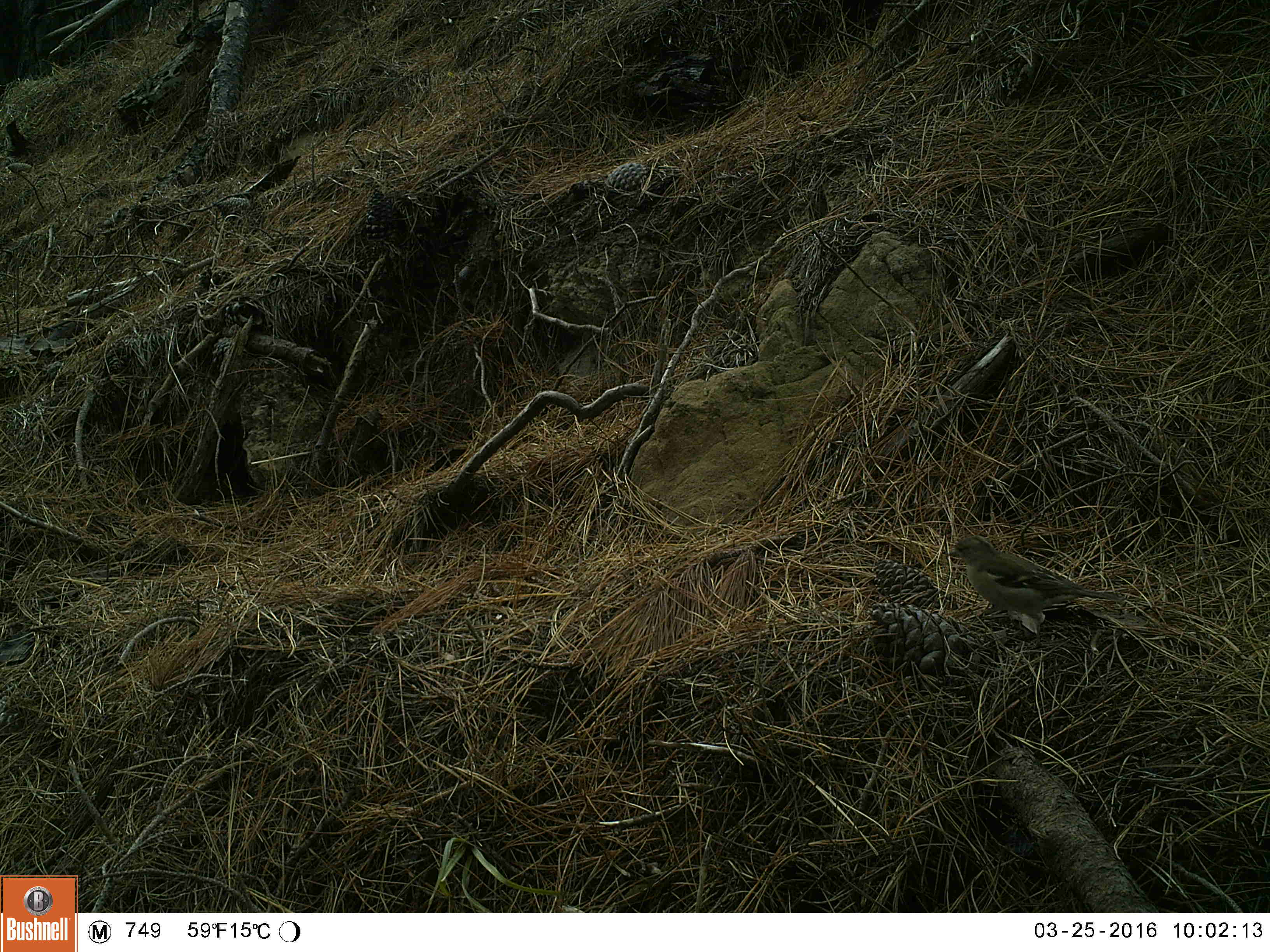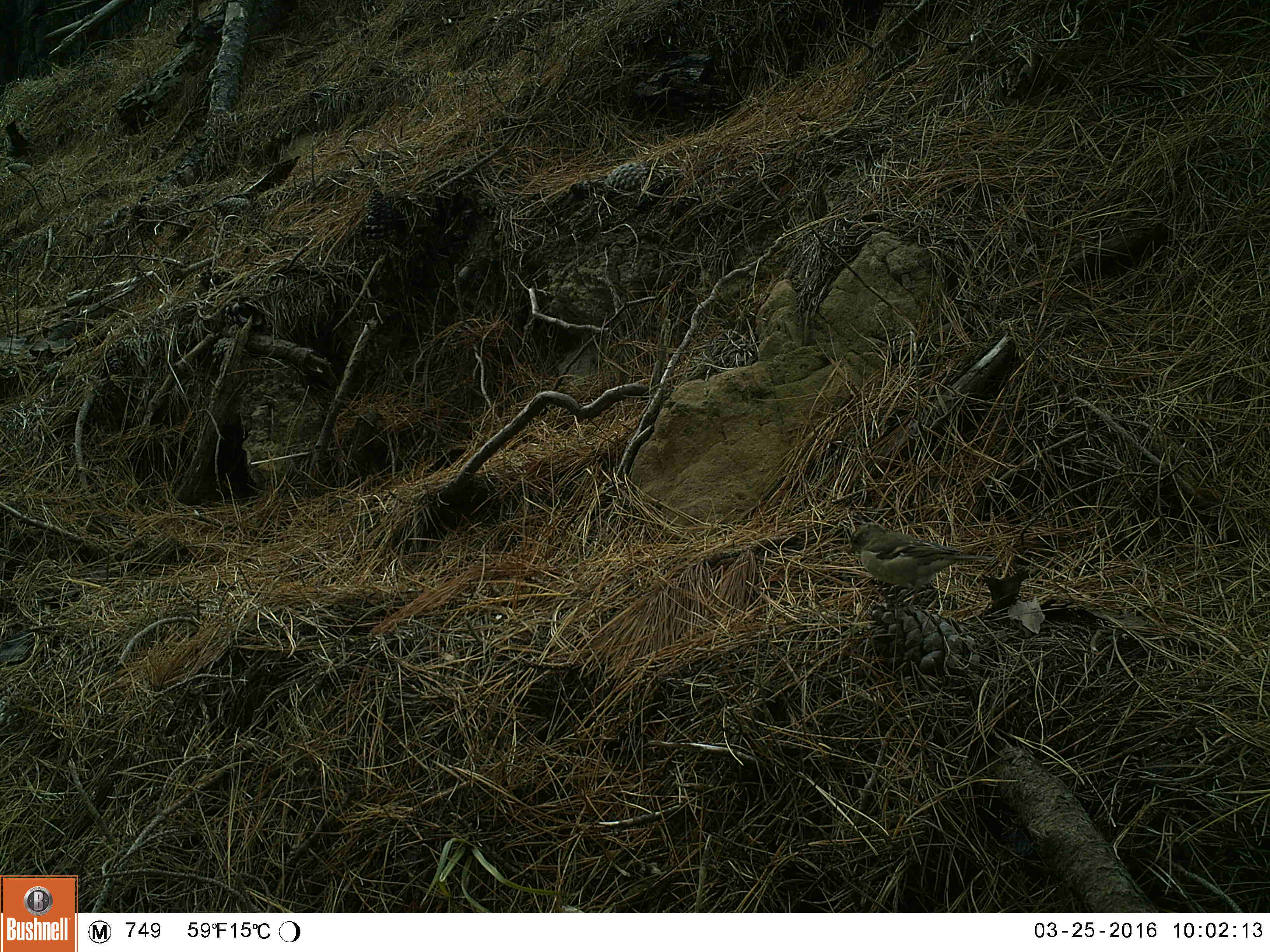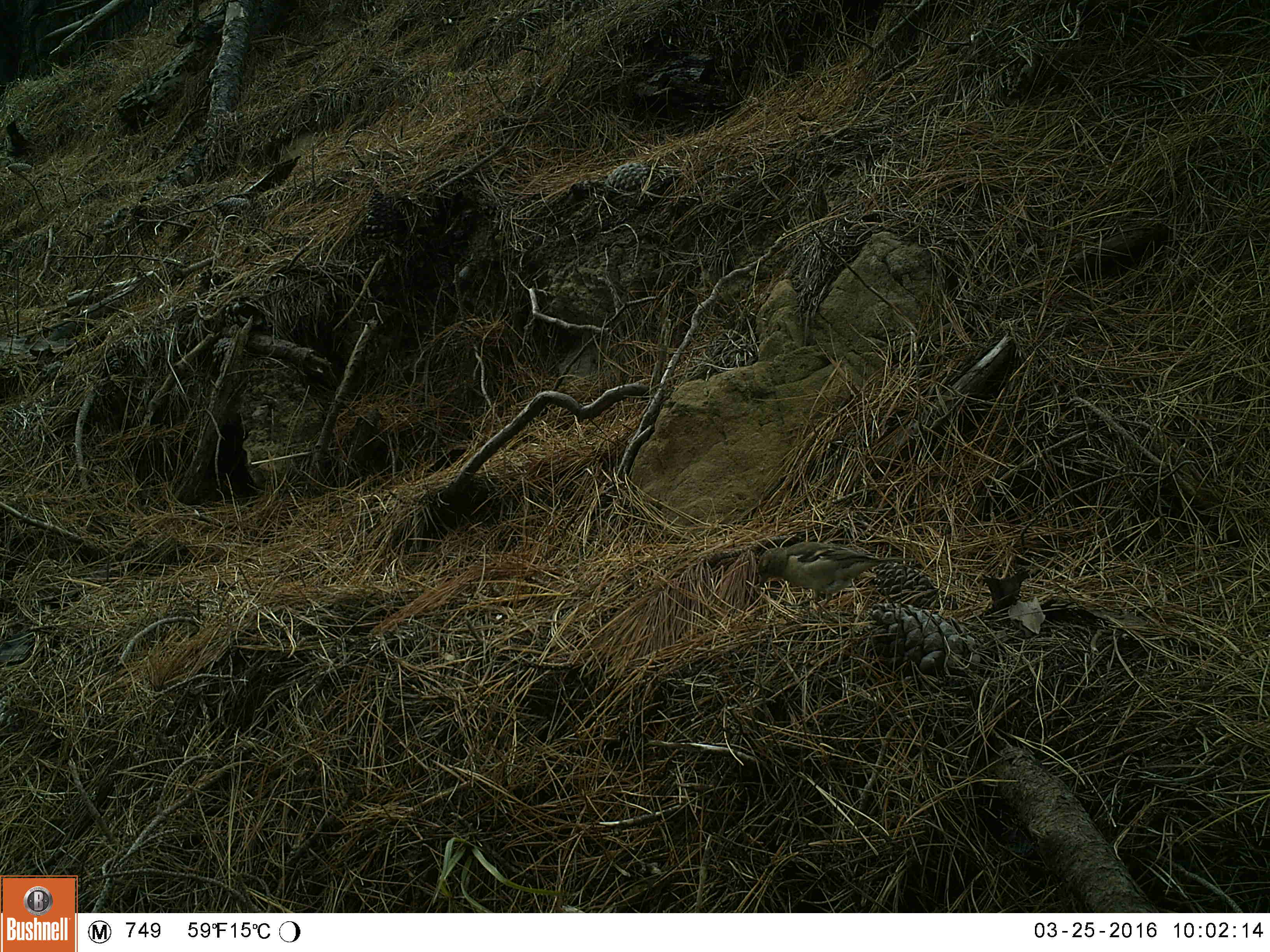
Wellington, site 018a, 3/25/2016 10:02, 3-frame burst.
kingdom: Animalia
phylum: Chordata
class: Aves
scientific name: Aves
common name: bird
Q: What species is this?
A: Bird (Aves).